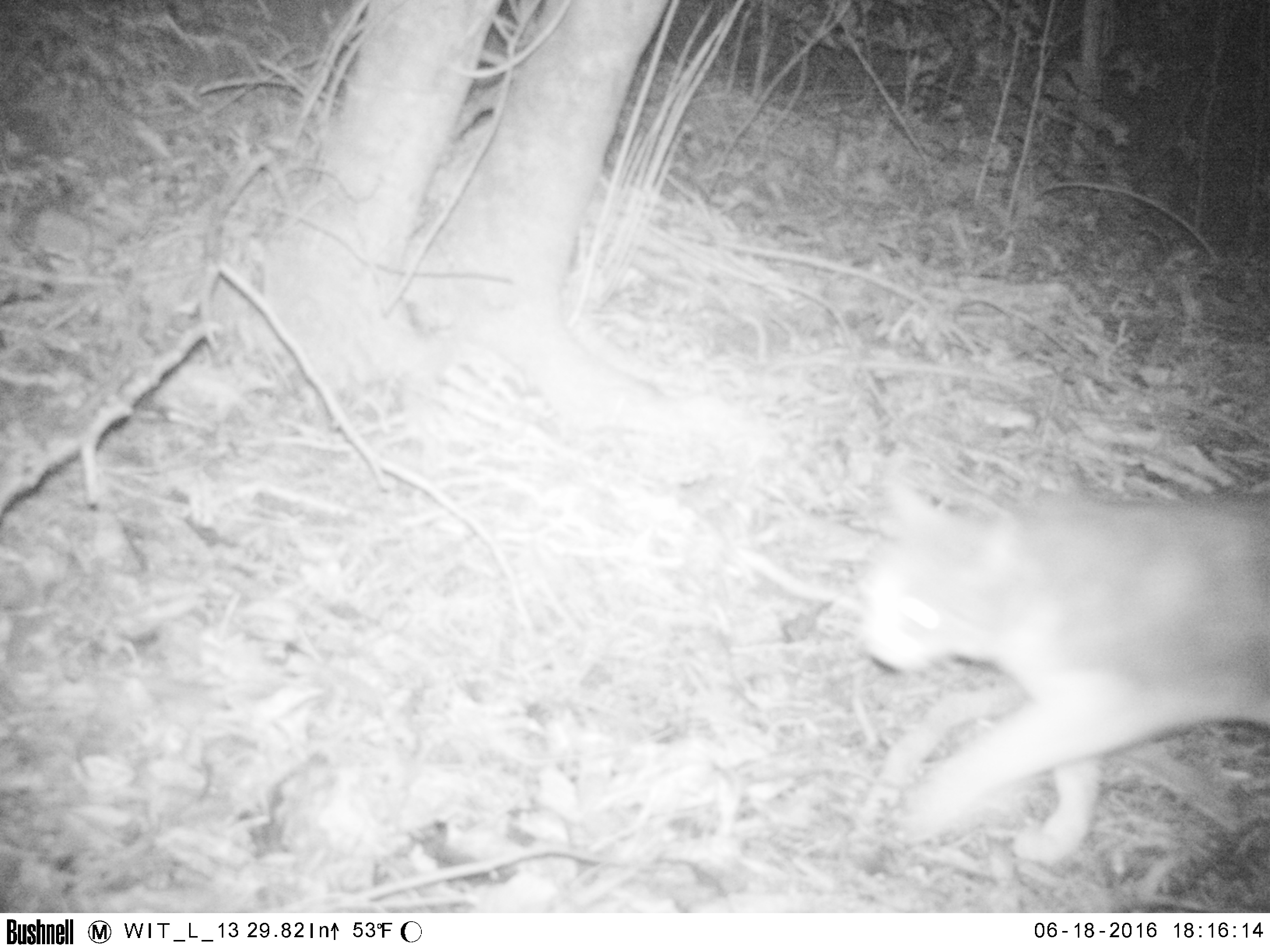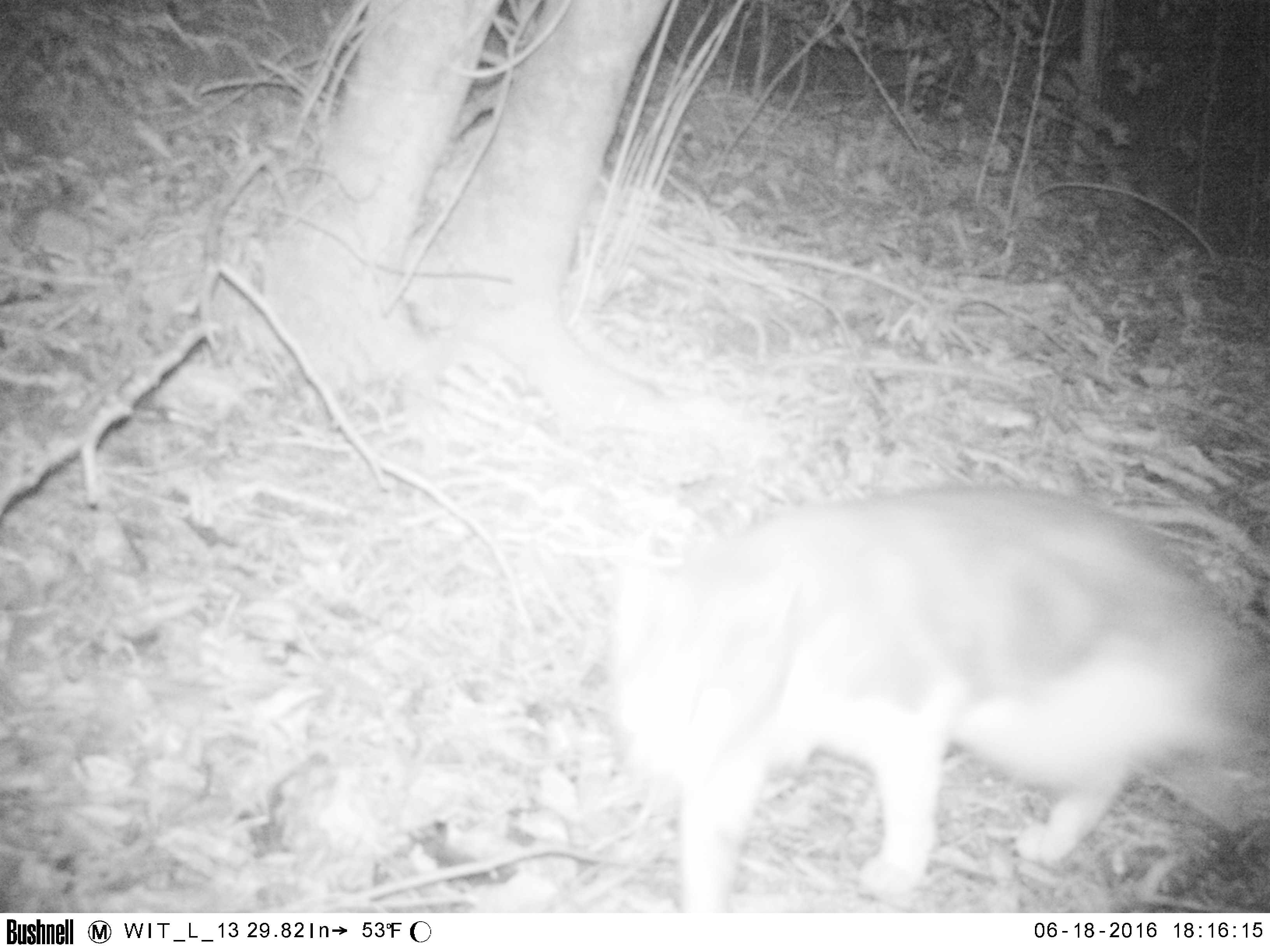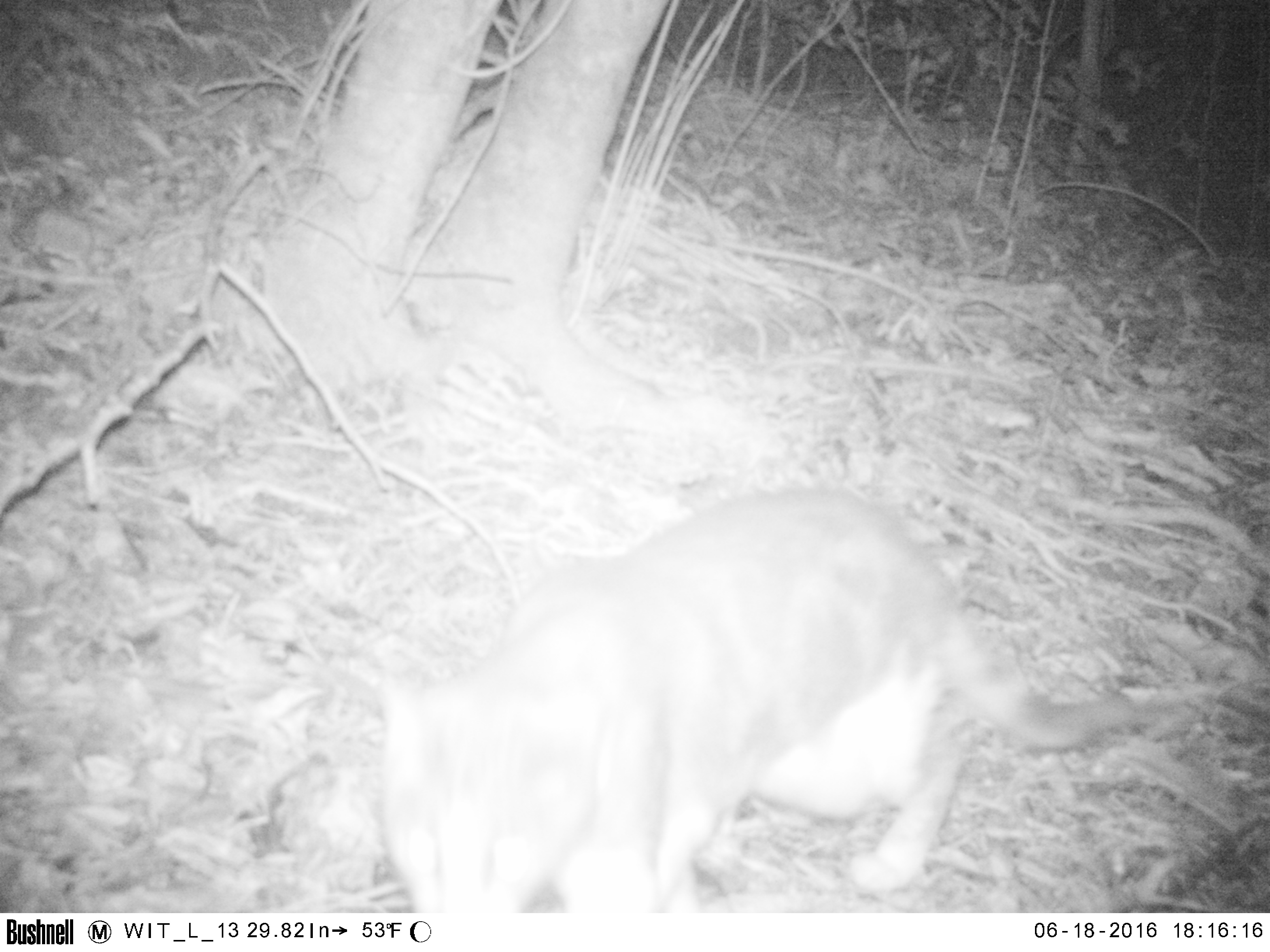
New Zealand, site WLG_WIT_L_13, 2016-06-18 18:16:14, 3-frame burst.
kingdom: Animalia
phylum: Chordata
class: Mammalia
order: Carnivora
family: Felidae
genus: Felis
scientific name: Felis catus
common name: domestic cat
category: cat